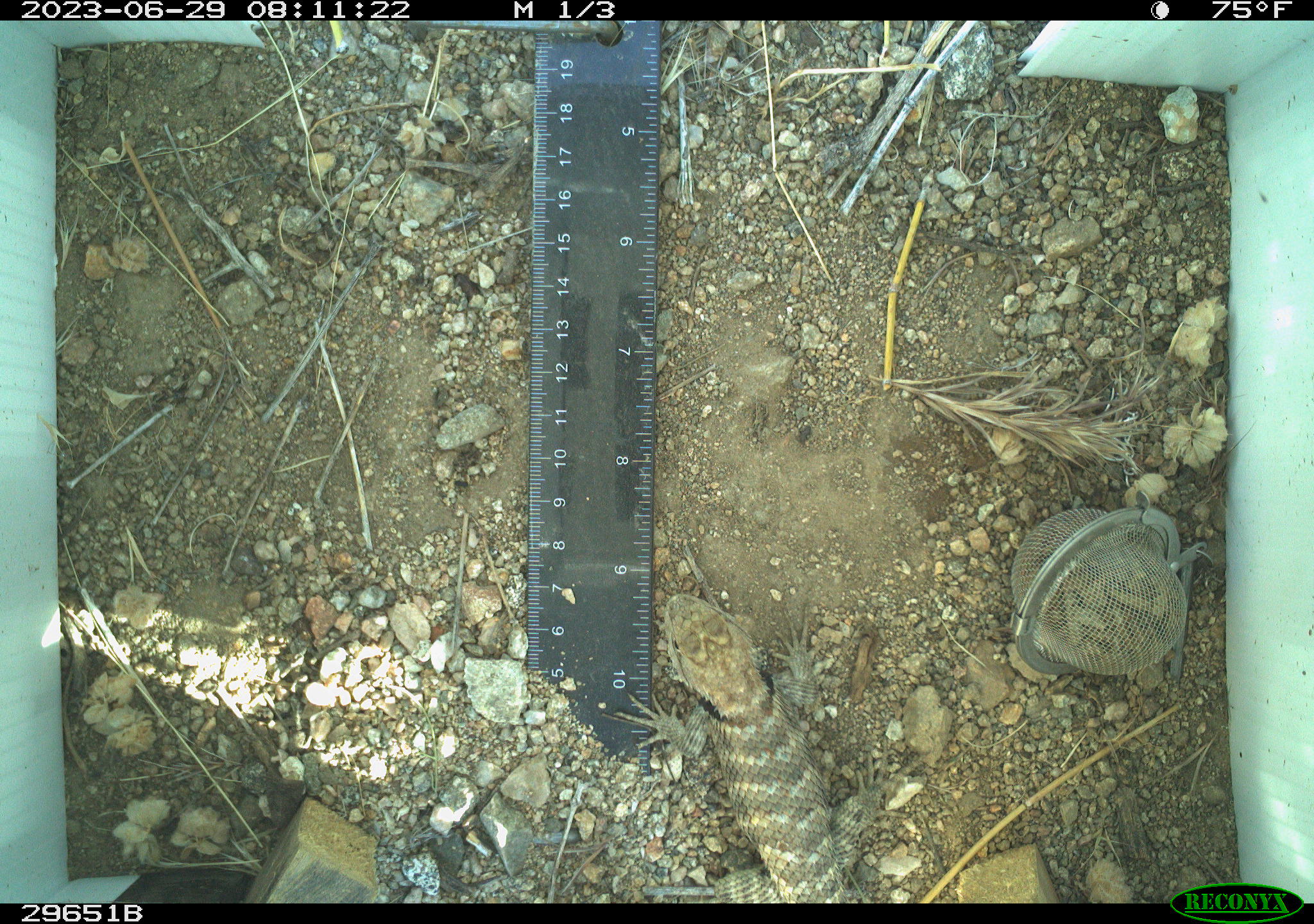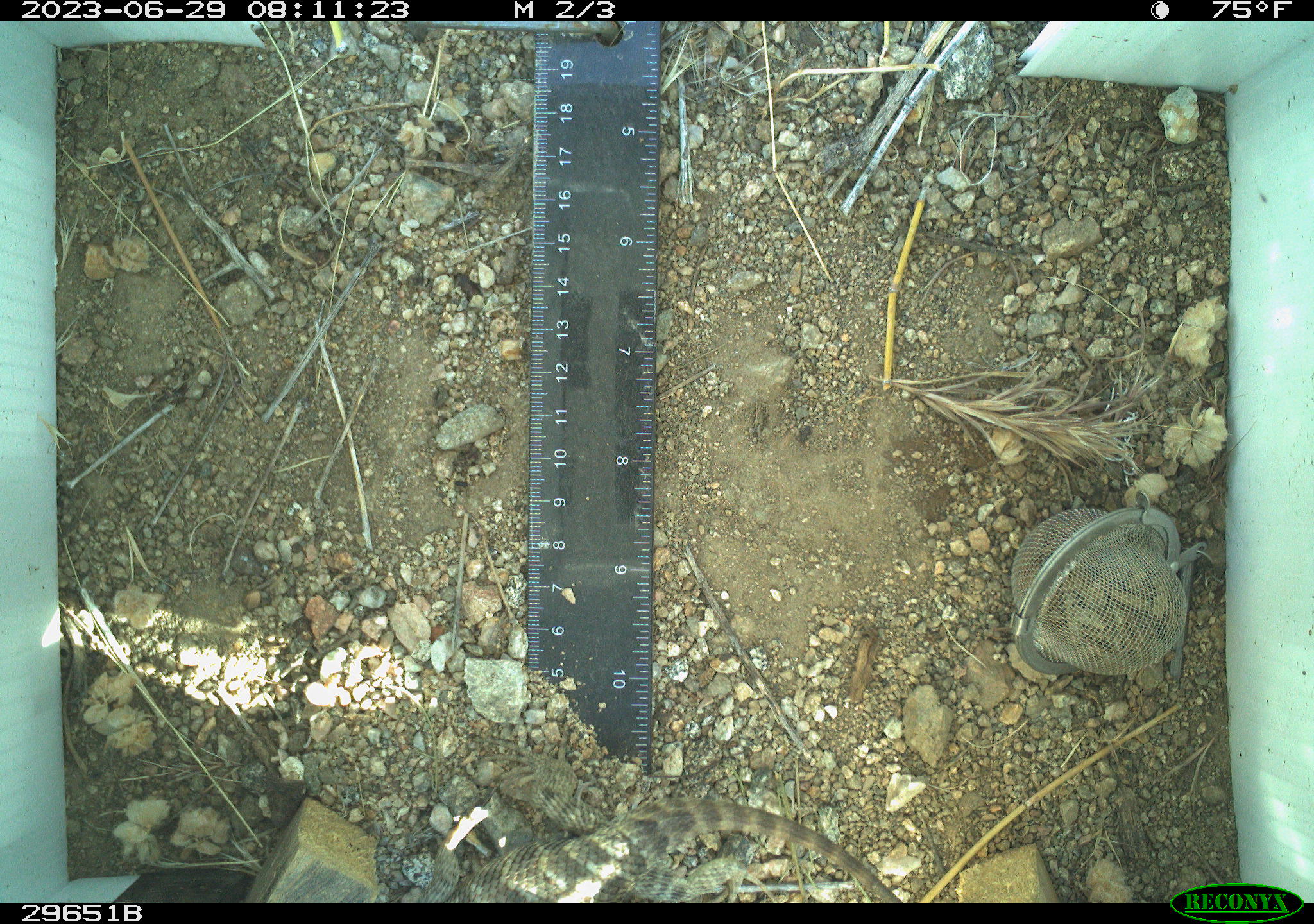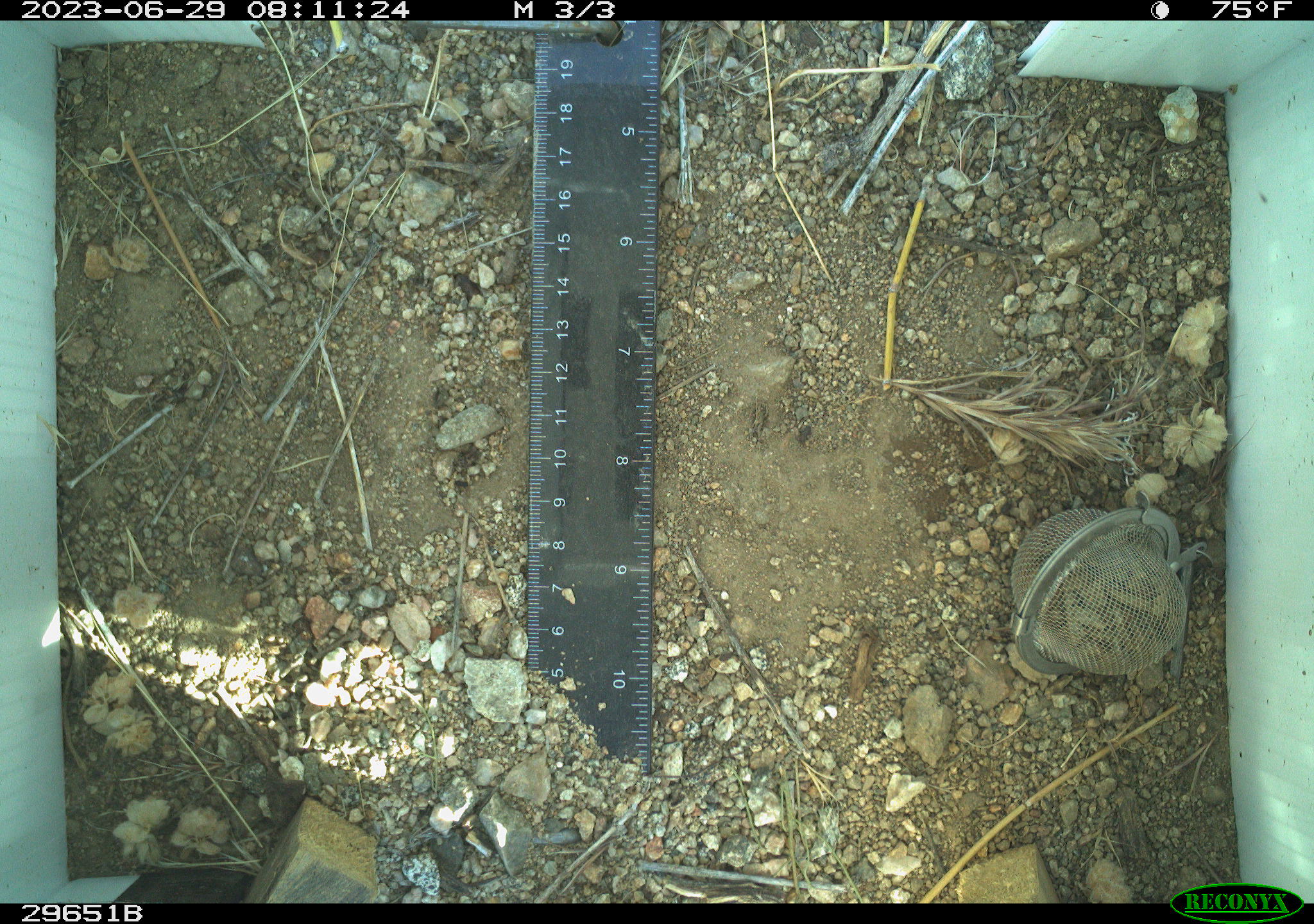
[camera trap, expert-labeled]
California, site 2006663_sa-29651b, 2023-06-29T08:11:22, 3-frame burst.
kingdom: Animalia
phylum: Chordata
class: Reptilia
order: Squamata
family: Phrynosomatidae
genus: Sceloporus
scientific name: Sceloporus uniformis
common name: yellow-backed spiny lizard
Yellow-backed spiny lizard (Sceloporus uniformis).